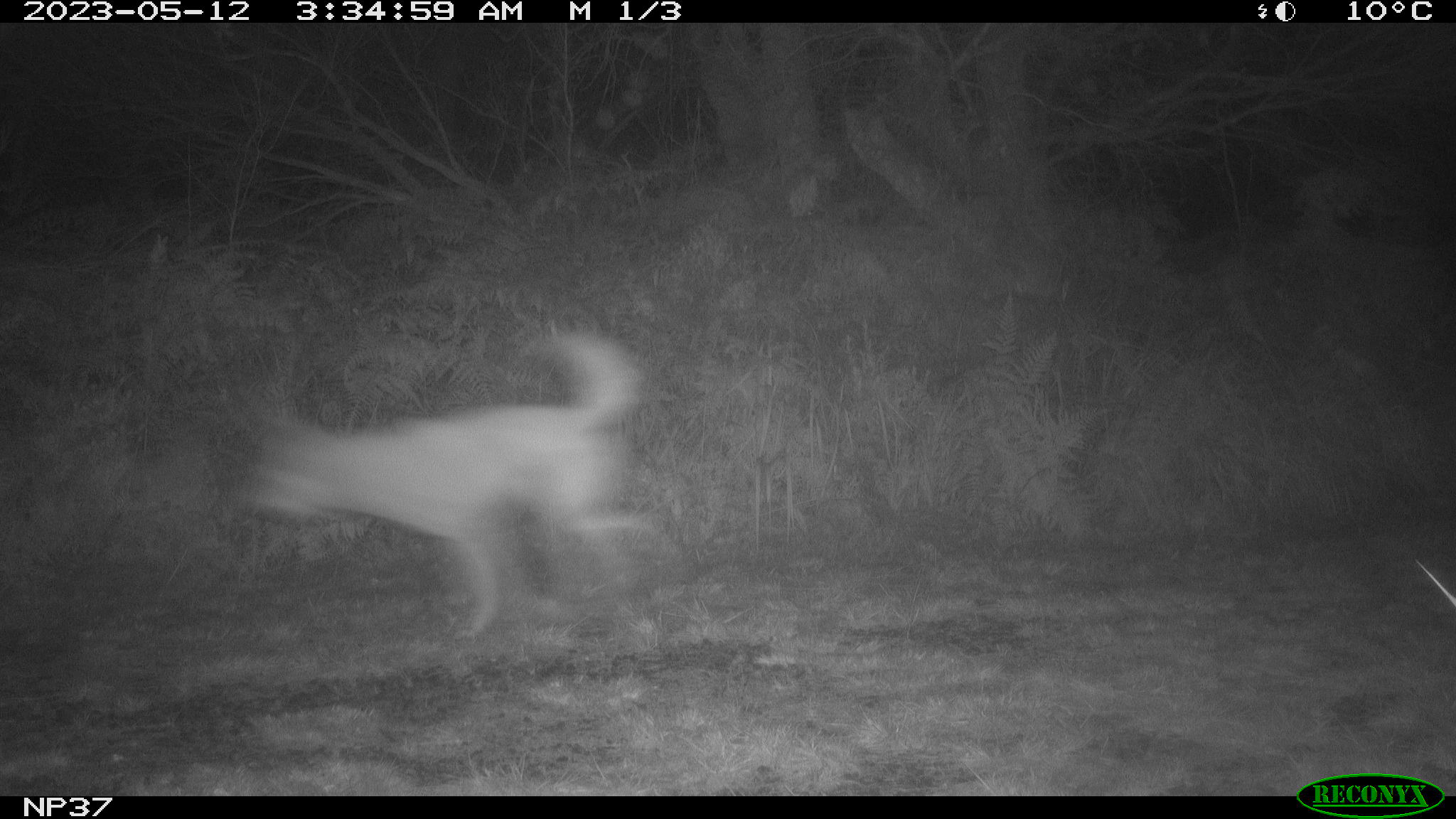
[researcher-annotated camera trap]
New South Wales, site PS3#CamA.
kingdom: Animalia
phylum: Chordata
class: Mammalia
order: Carnivora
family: Canidae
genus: Canis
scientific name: Canis familiaris dingo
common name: dingo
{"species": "dingo (Canis familiaris dingo)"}